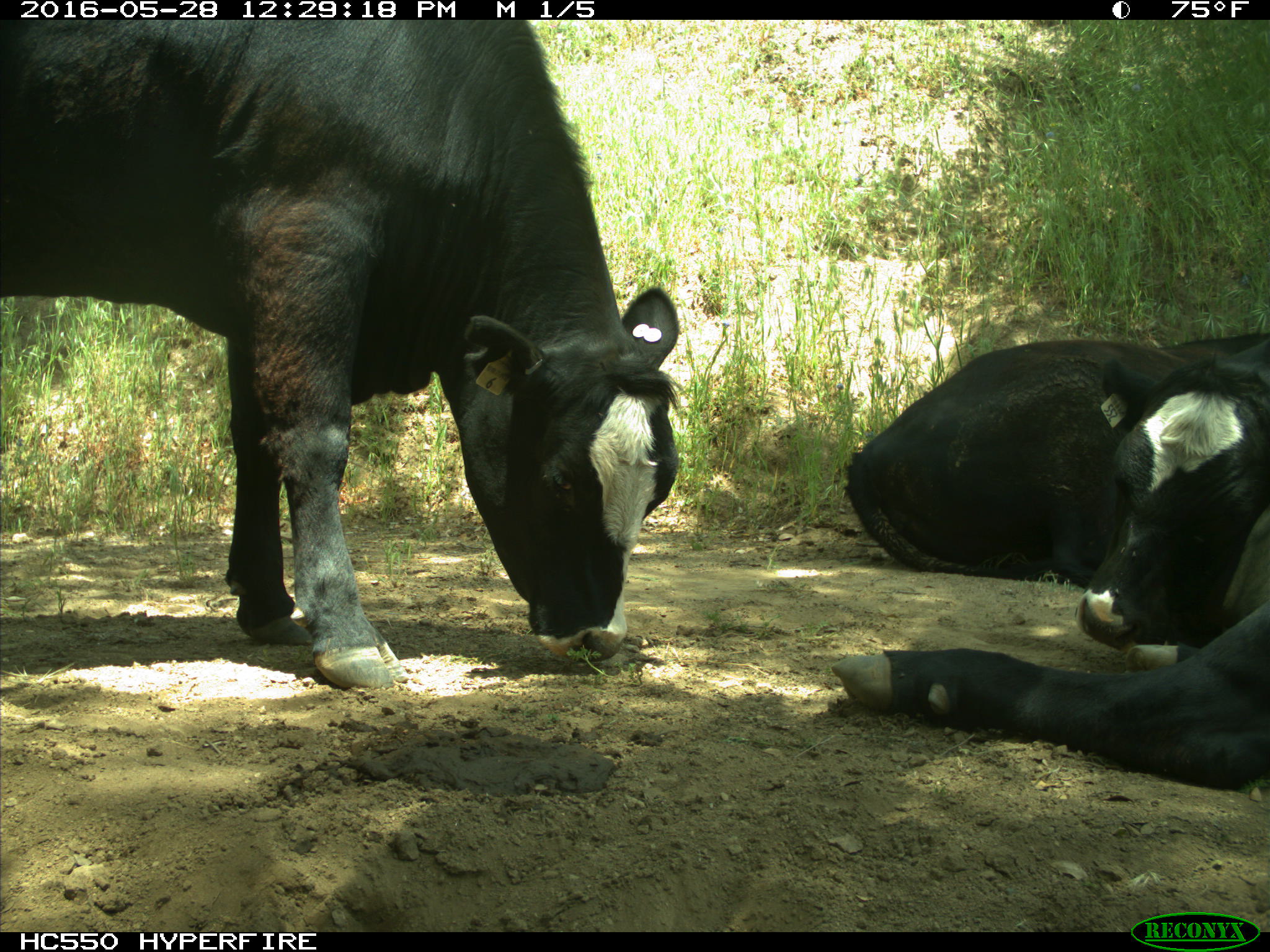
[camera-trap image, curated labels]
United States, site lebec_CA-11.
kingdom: Animalia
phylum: Chordata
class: Mammalia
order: Artiodactyla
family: Bovidae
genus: Bos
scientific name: Bos taurus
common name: domestic cow